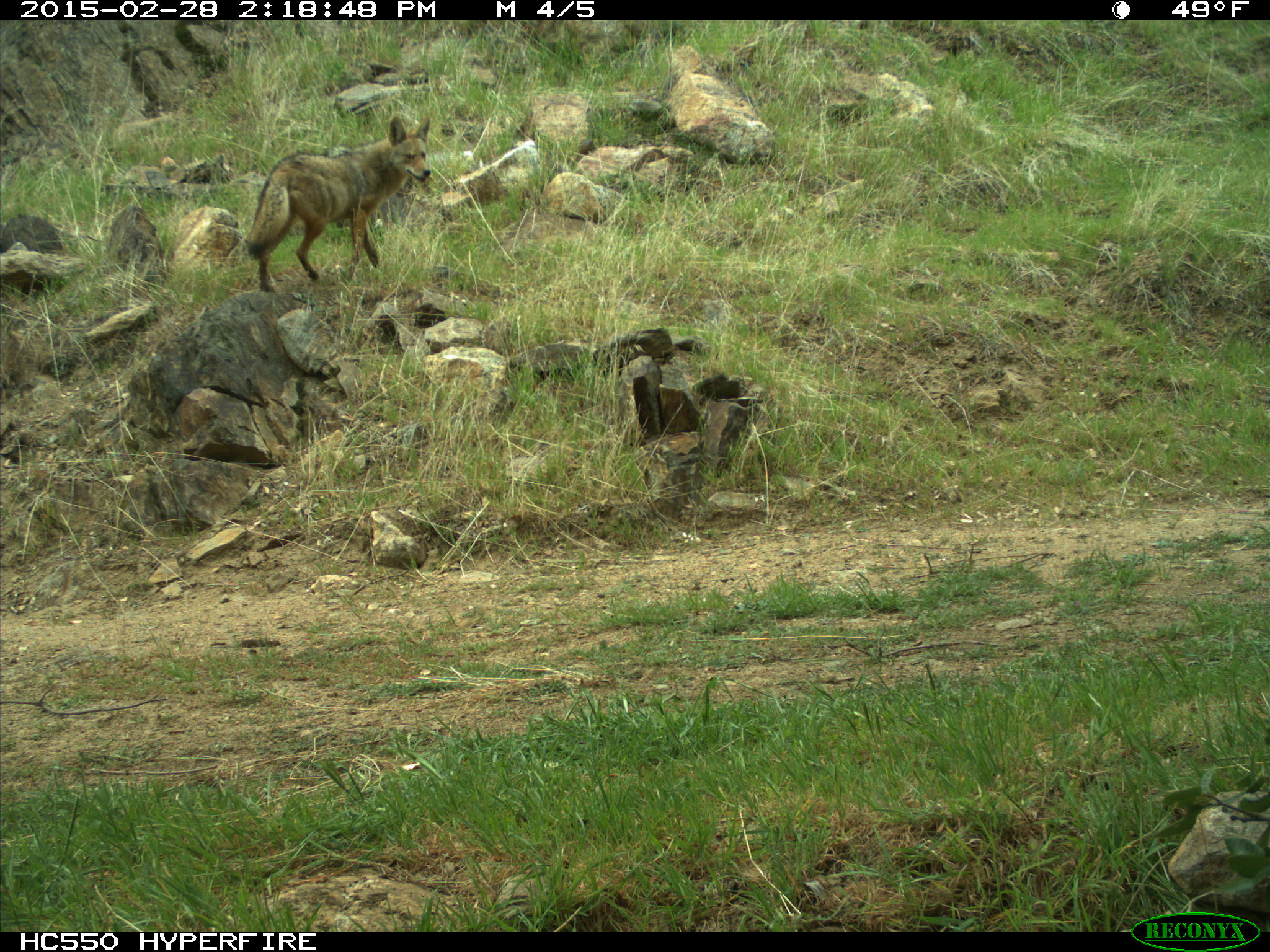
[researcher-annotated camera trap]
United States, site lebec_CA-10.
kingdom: Animalia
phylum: Chordata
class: Mammalia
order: Carnivora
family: Canidae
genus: Canis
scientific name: Canis latrans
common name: coyote